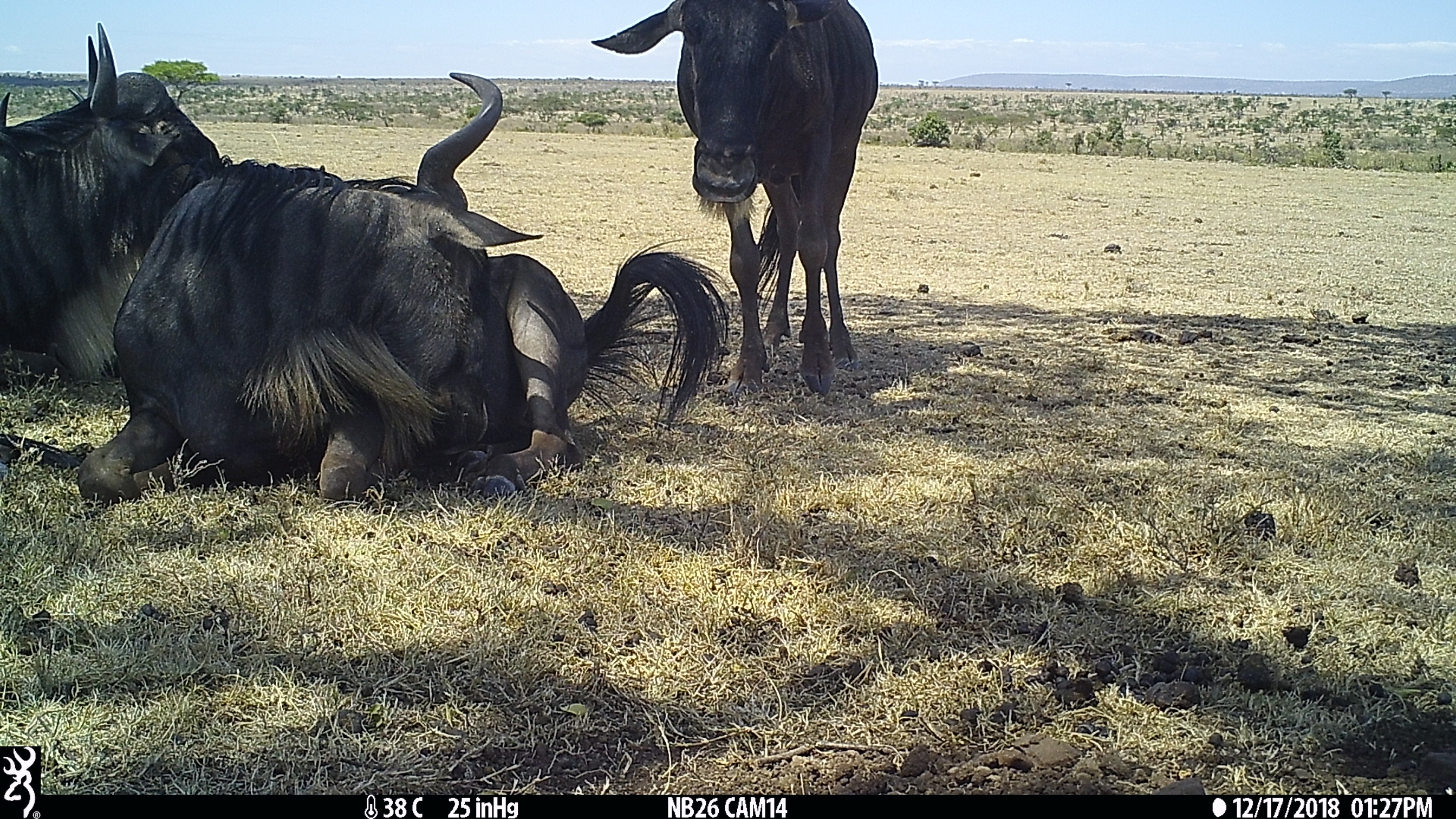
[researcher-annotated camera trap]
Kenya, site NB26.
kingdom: Animalia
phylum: Chordata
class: Mammalia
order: Artiodactyla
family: Bovidae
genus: Connochaetes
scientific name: Connochaetes taurinus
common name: blue wildebeest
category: wildebeest